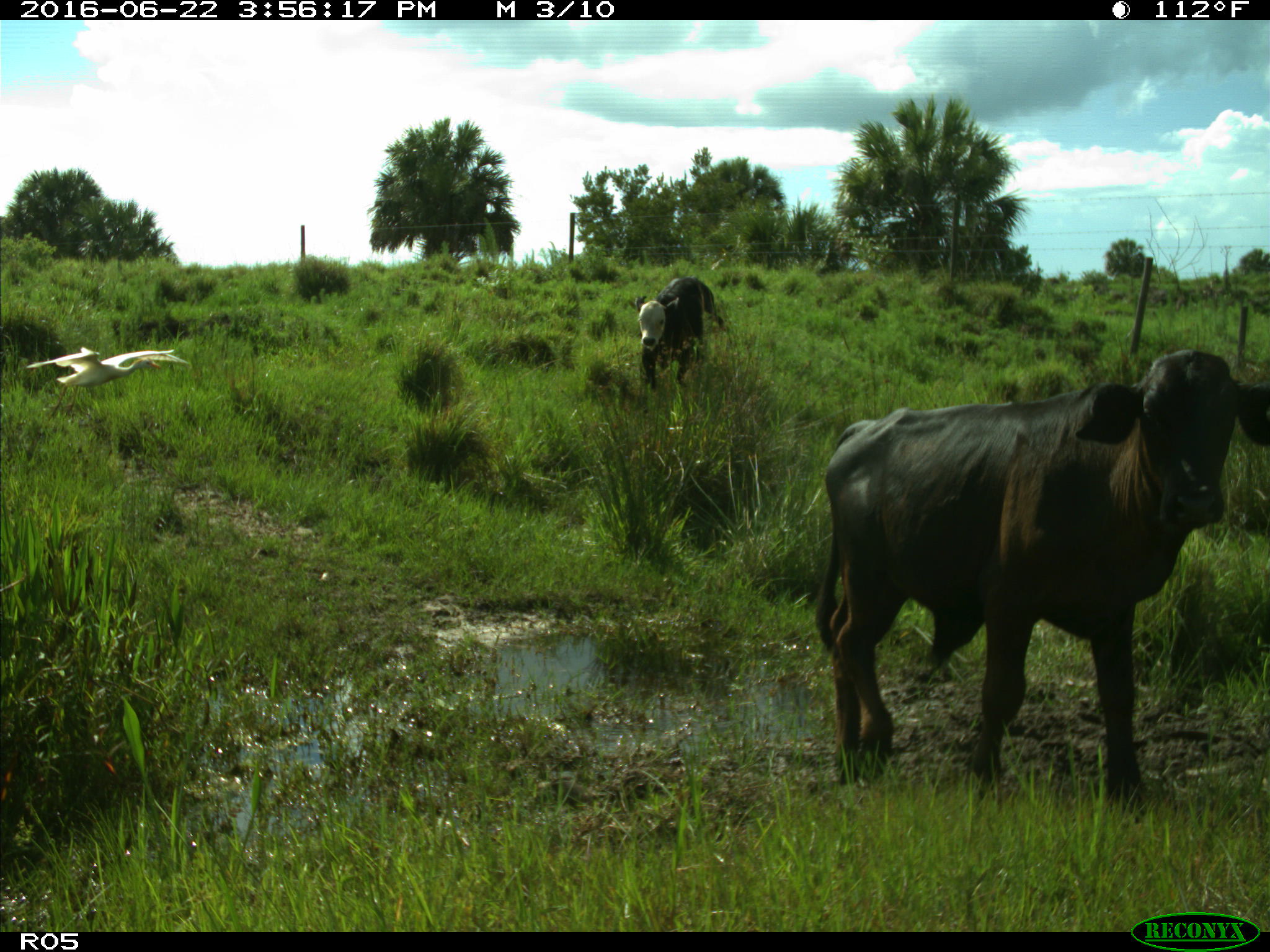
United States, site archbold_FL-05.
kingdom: Animalia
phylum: Chordata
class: Mammalia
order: Artiodactyla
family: Bovidae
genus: Bos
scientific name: Bos taurus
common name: domestic cow